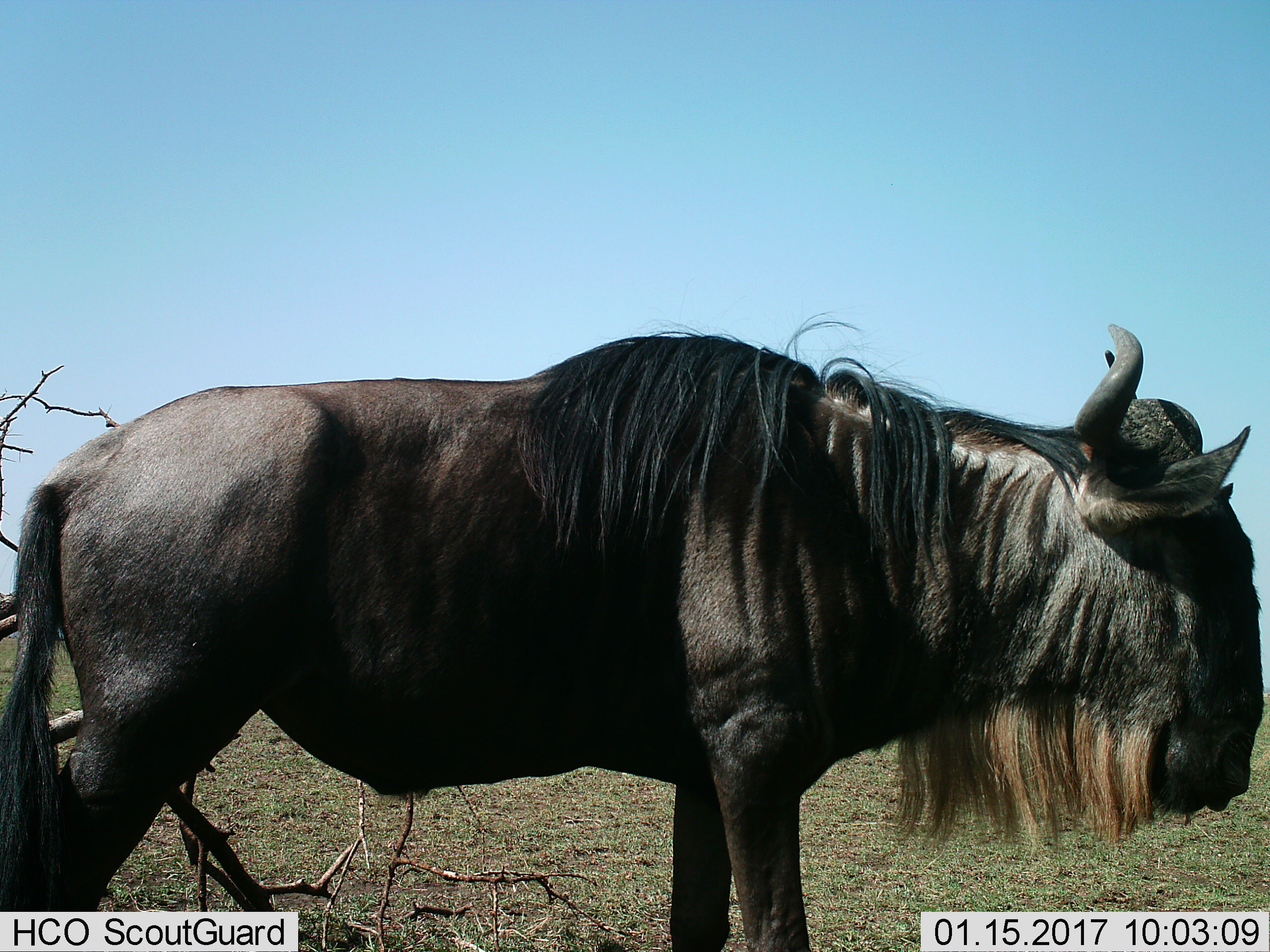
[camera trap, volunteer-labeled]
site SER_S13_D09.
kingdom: Animalia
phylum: Chordata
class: Mammalia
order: Artiodactyla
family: Bovidae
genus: Connochaetes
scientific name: Connochaetes taurinus taurinus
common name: blue wildebeest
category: wildebeestblue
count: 1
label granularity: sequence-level